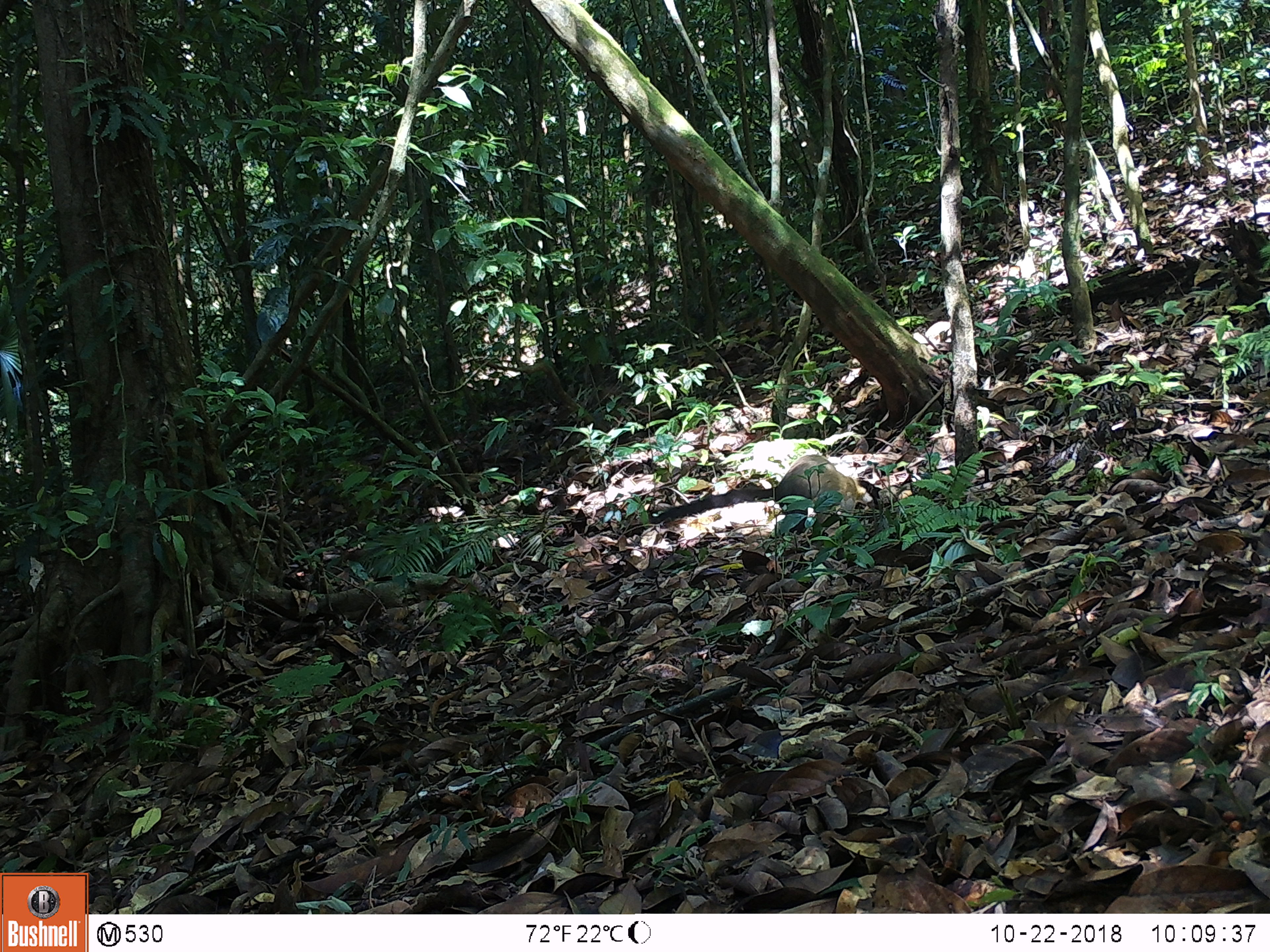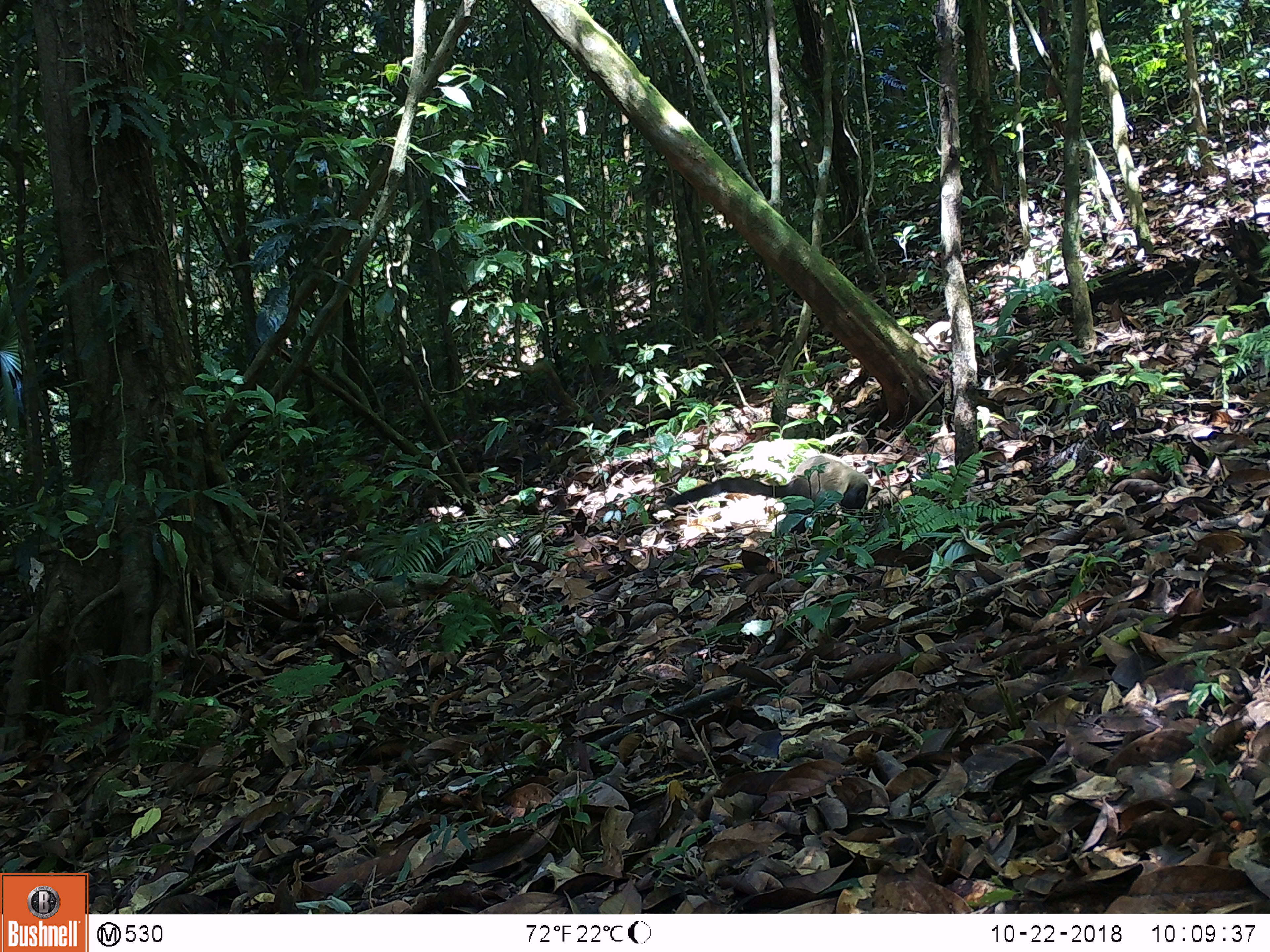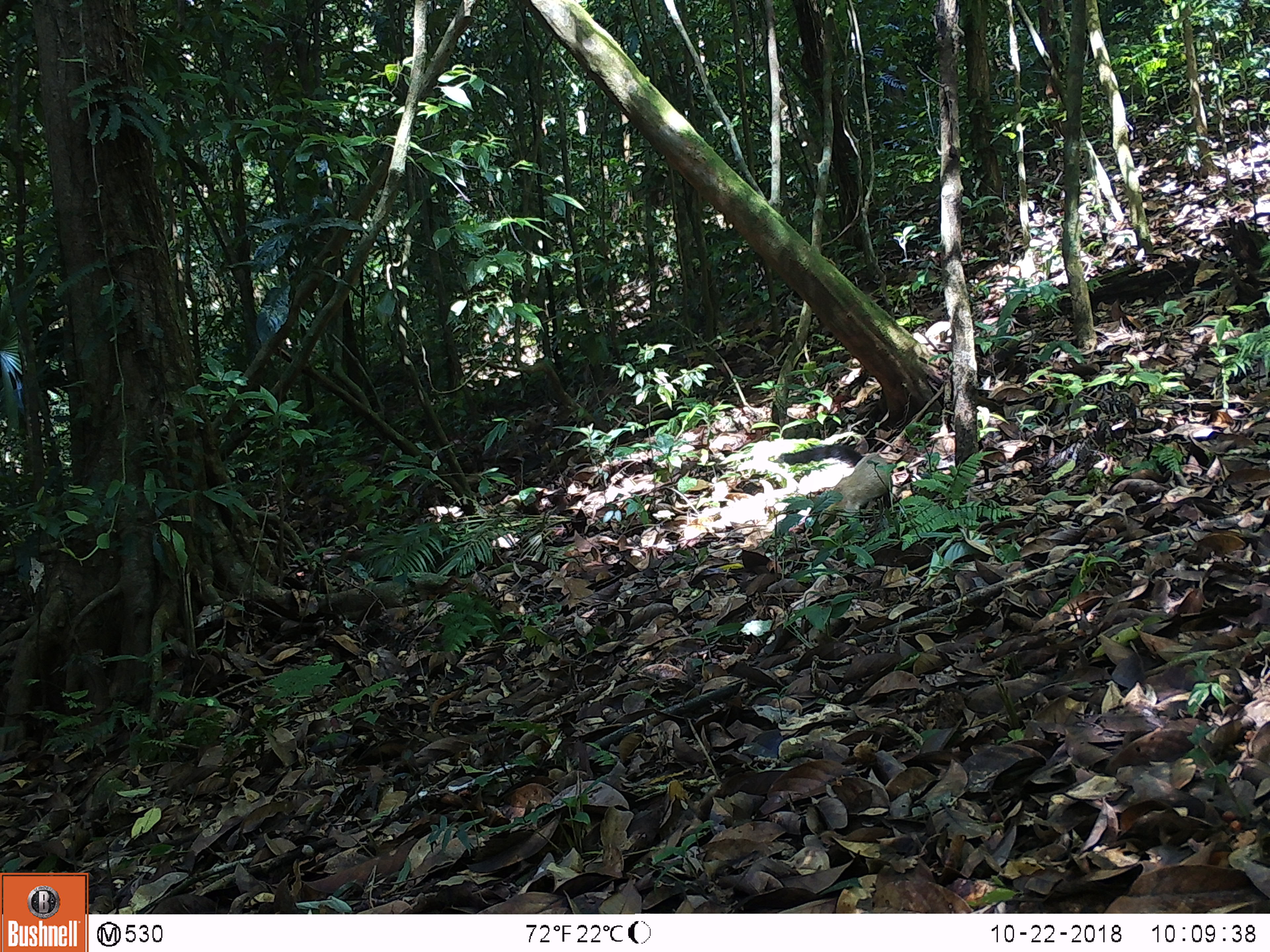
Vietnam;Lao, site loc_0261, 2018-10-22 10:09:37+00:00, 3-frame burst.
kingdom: Animalia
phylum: Chordata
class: Mammalia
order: Carnivora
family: Mustelidae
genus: Martes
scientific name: Martes flavigula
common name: yellow-throated marten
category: yellow throated marten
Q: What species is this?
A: Yellow throated marten (yellow-throated marten) (Martes flavigula).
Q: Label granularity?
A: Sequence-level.